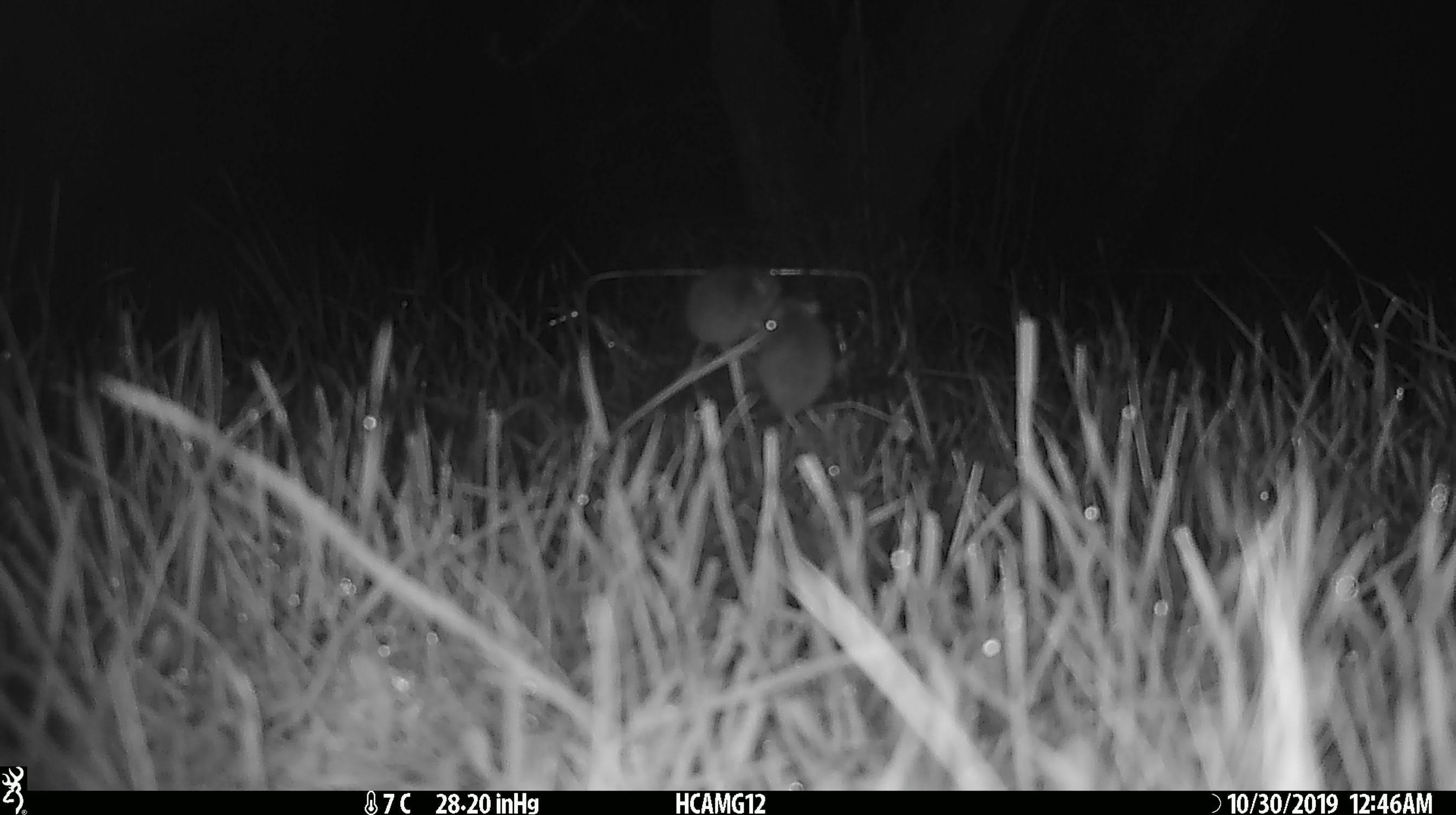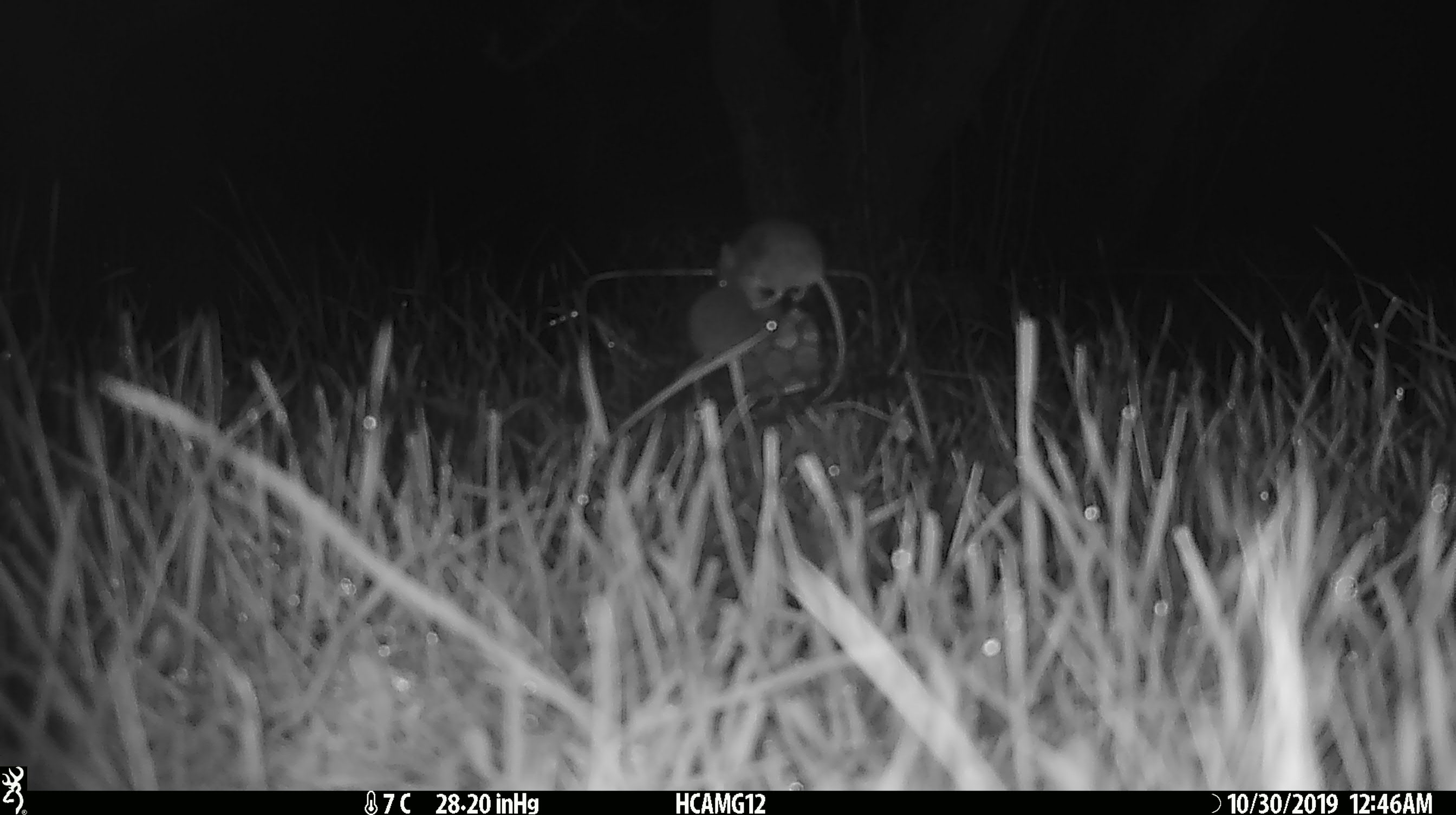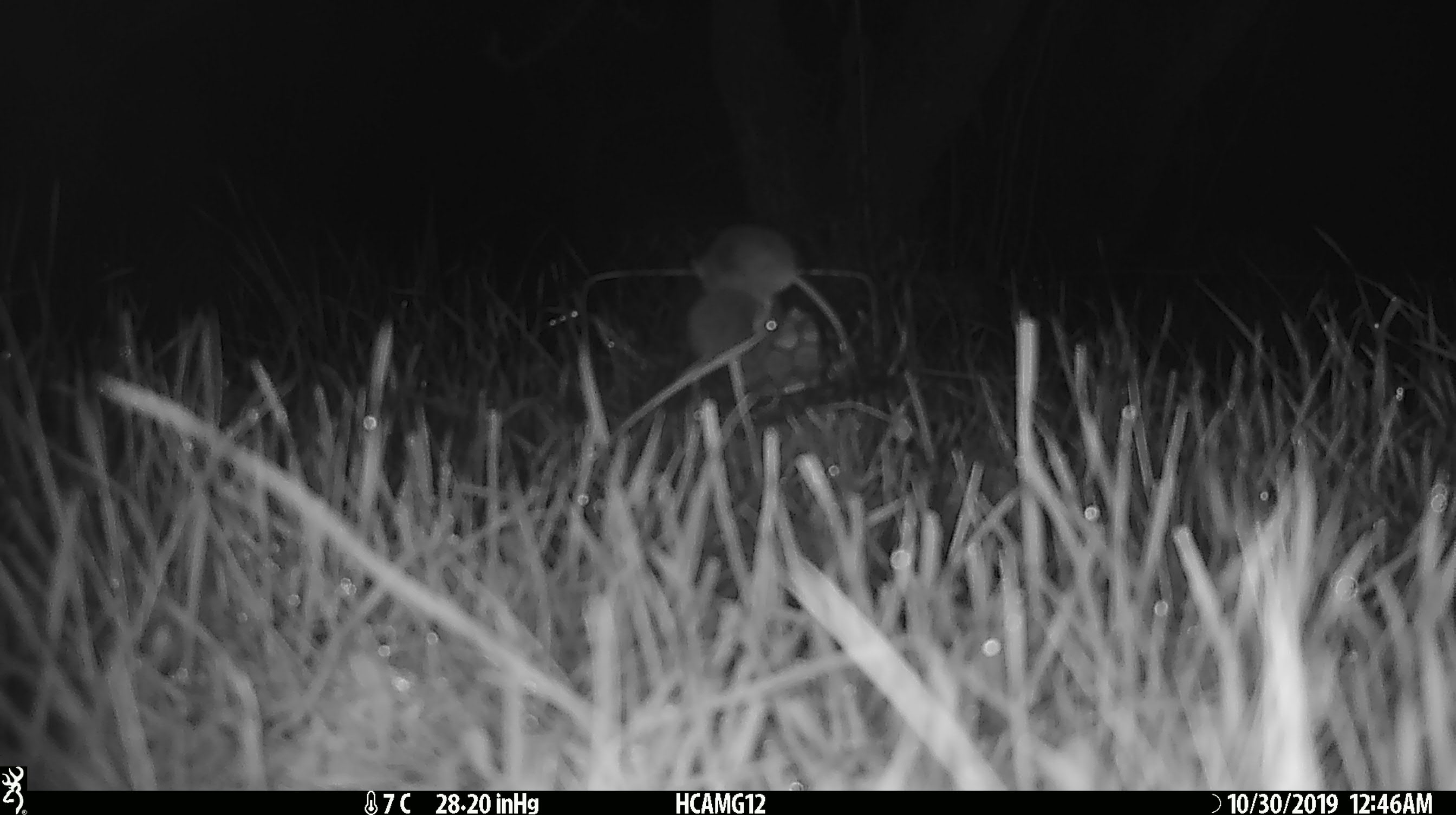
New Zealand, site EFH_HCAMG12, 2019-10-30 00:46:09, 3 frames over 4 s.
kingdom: Animalia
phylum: Chordata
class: Mammalia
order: Rodentia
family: Muridae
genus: Mus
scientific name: Mus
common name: mouse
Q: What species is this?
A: Mouse (Mus).